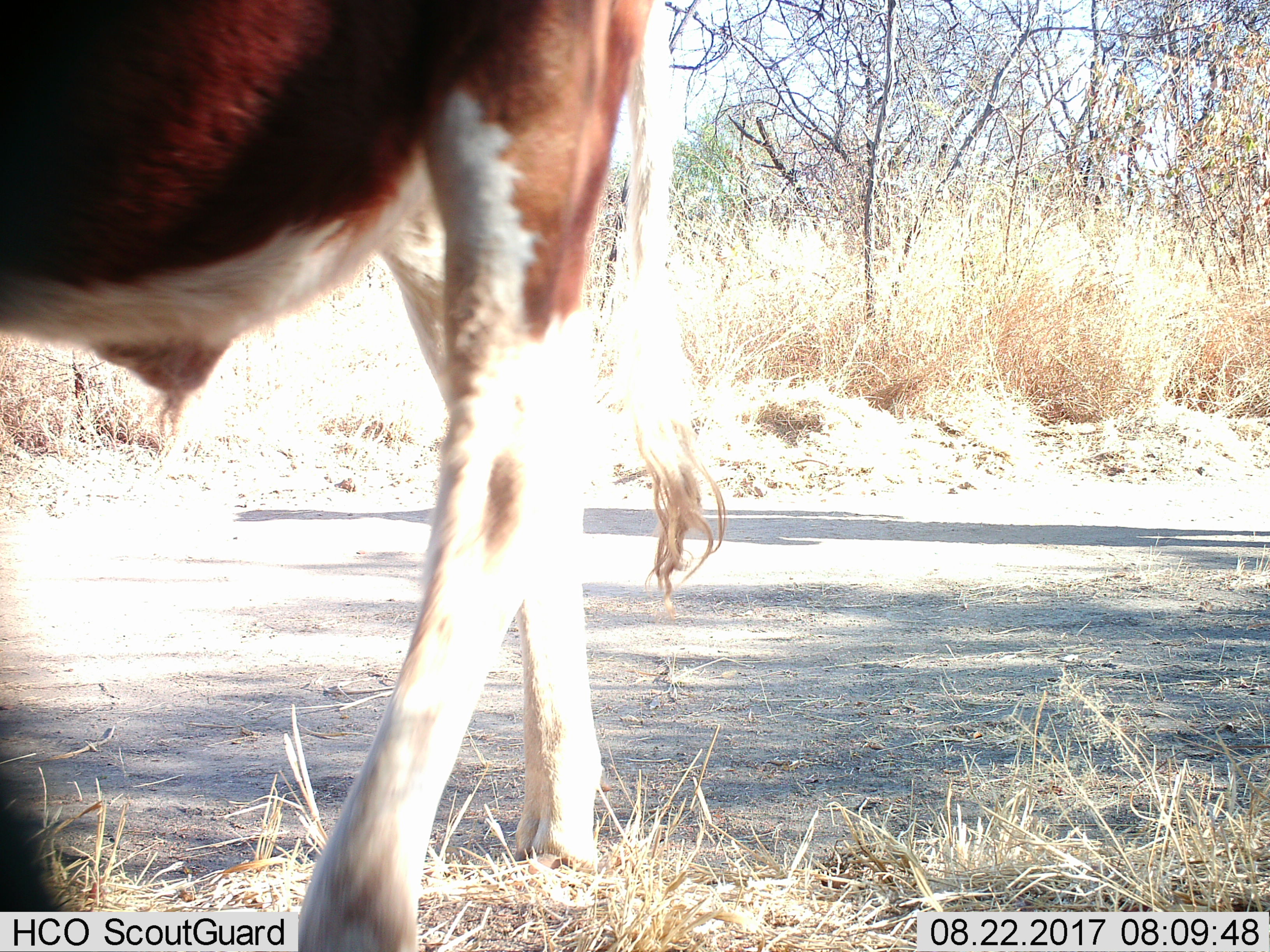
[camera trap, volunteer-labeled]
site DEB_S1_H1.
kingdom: Animalia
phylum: Chordata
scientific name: Vertebrata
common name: domestic animal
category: domesticanimal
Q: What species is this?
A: Domesticanimal (domestic animal) (Vertebrata).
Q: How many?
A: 1.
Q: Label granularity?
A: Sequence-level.